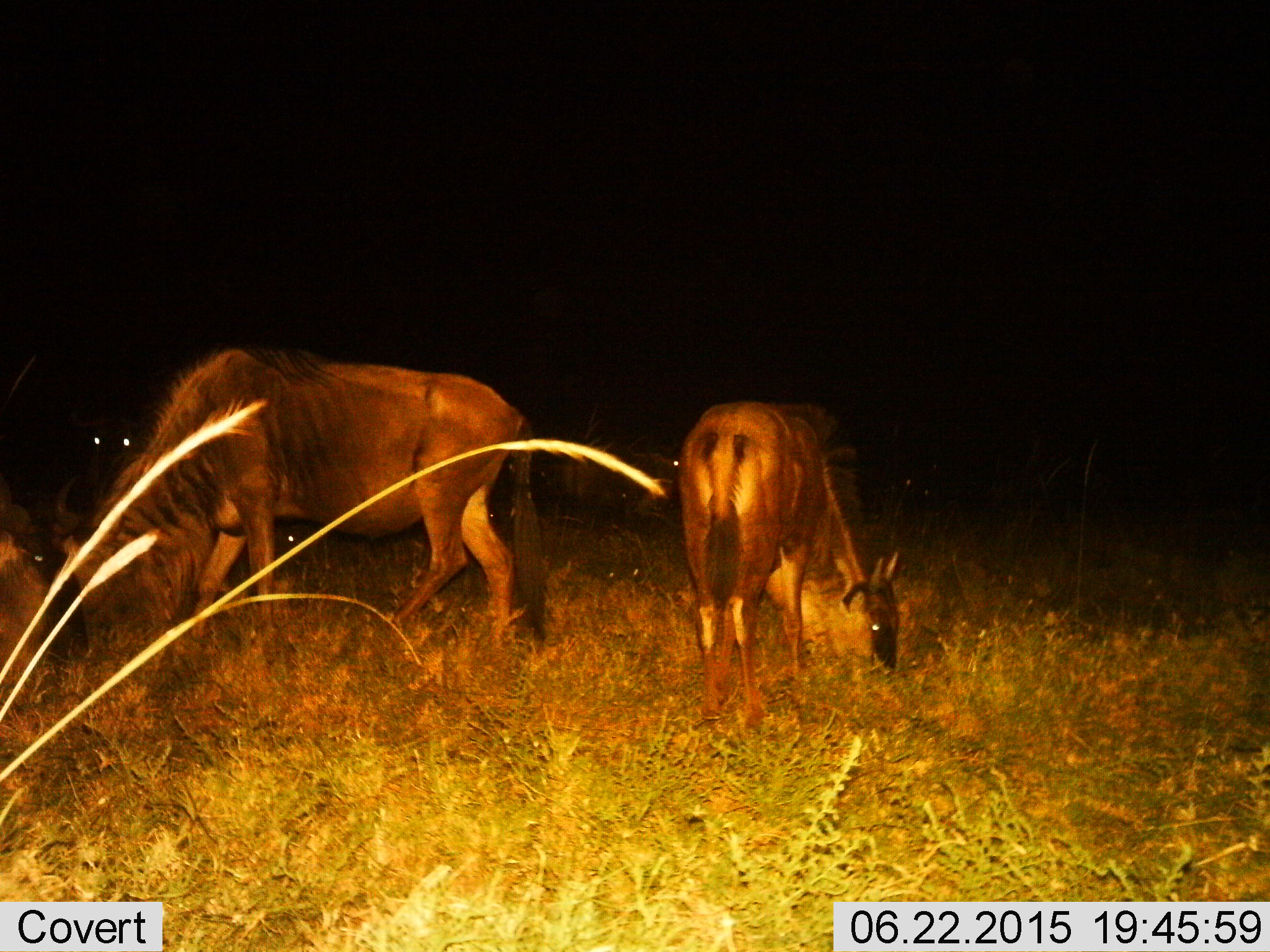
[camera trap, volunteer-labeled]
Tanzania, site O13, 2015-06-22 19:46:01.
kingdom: Animalia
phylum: Chordata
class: Mammalia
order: Artiodactyla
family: Bovidae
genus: Connochaetes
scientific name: Connochaetes taurinus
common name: blue wildebeest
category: wildebeest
Wildebeest (blue wildebeest) (Connochaetes taurinus), count 3. Behavior (volunteer vote fractions): standing 27%, resting 18%, moving 0%, interacting 0%. Young present (vote fraction): 0%. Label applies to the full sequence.